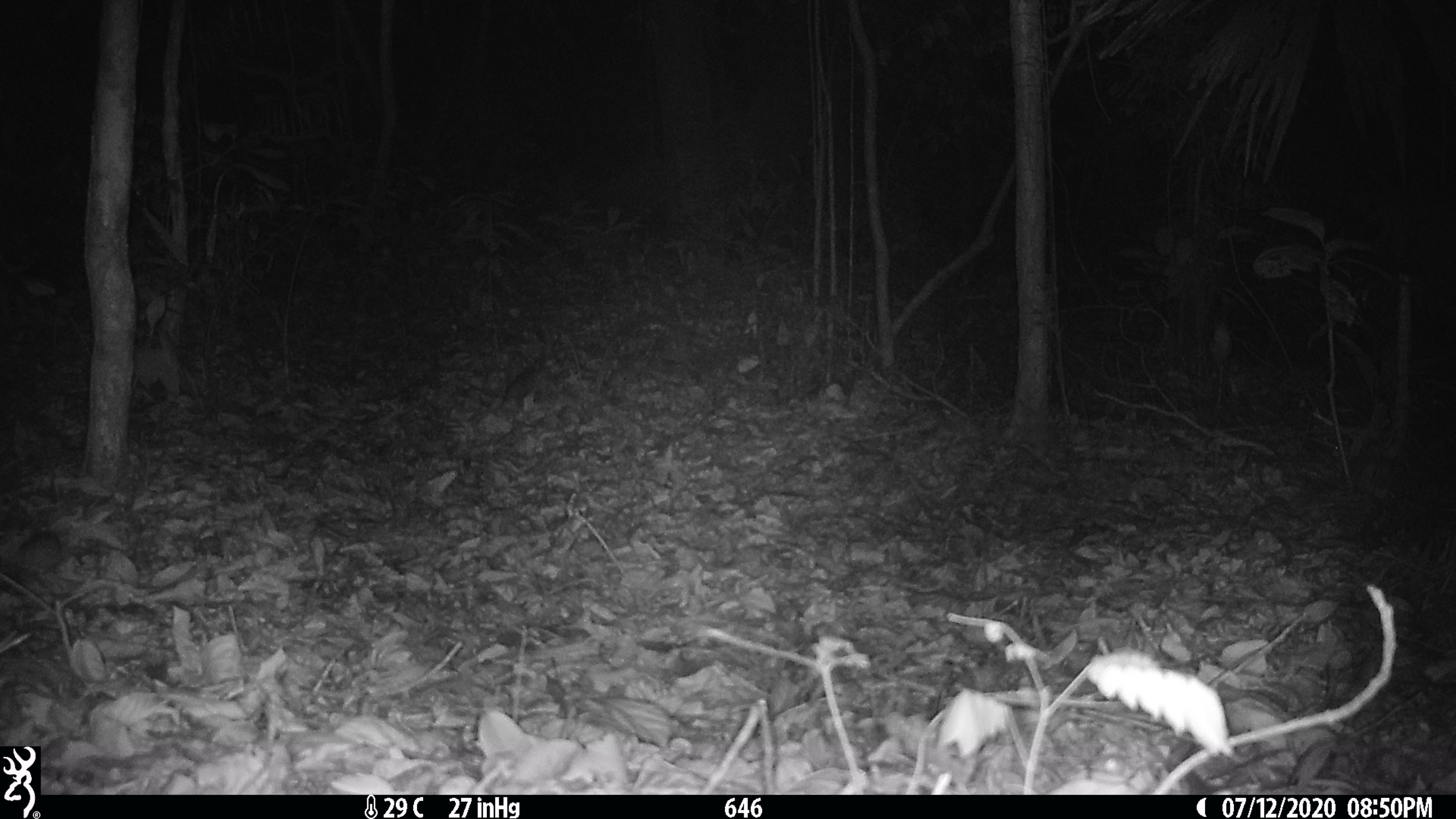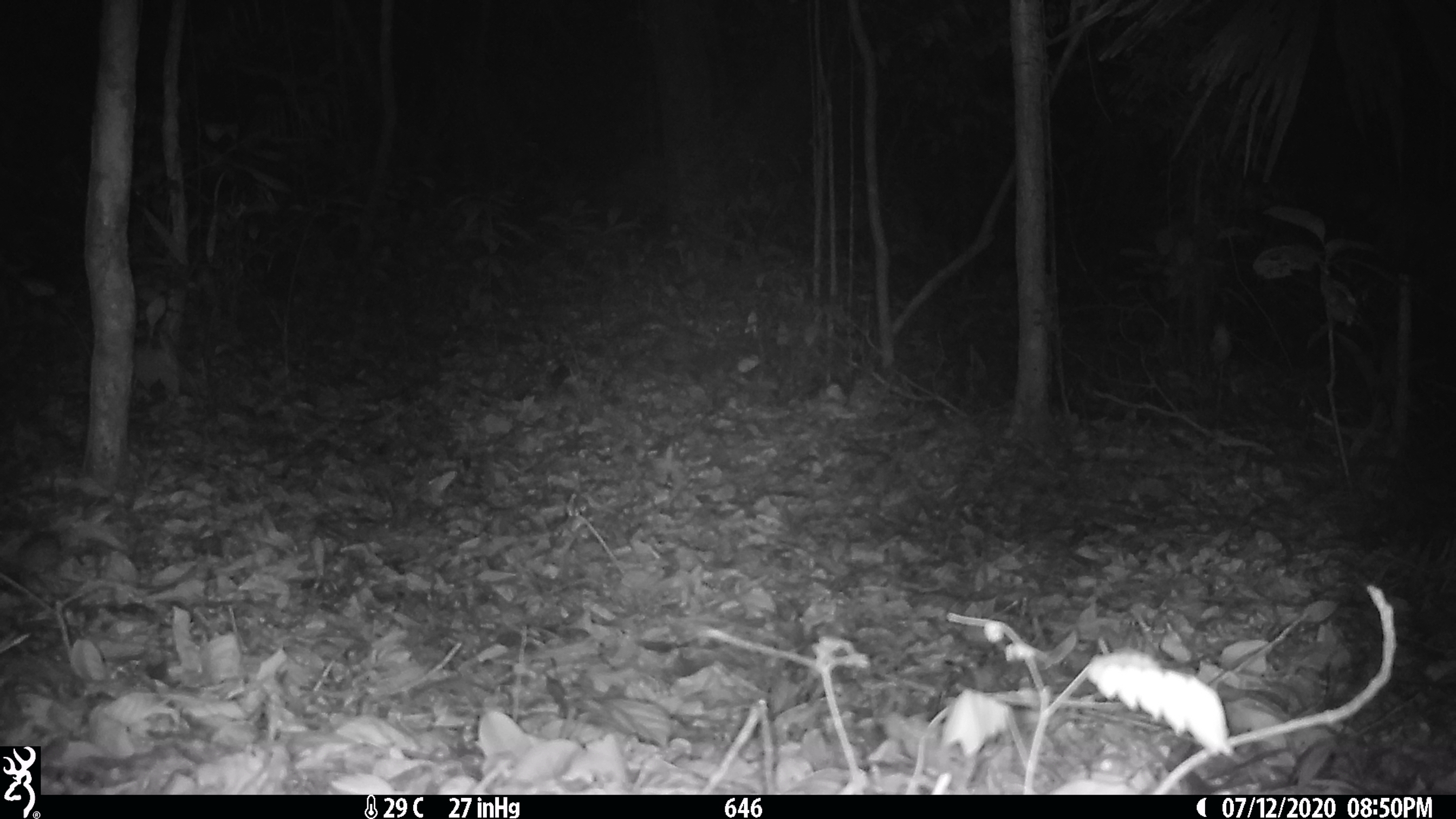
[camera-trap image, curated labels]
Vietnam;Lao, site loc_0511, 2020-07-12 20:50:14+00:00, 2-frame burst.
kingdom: Animalia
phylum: Chordata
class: Mammalia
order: Rodentia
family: Muridae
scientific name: Muridae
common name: old-world mice and rats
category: unidentified murid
Unidentified murid (old-world mice and rats) (Muridae). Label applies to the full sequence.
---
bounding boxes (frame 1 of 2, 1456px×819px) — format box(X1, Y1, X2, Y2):
unidentified murid: box(505, 358, 562, 404)